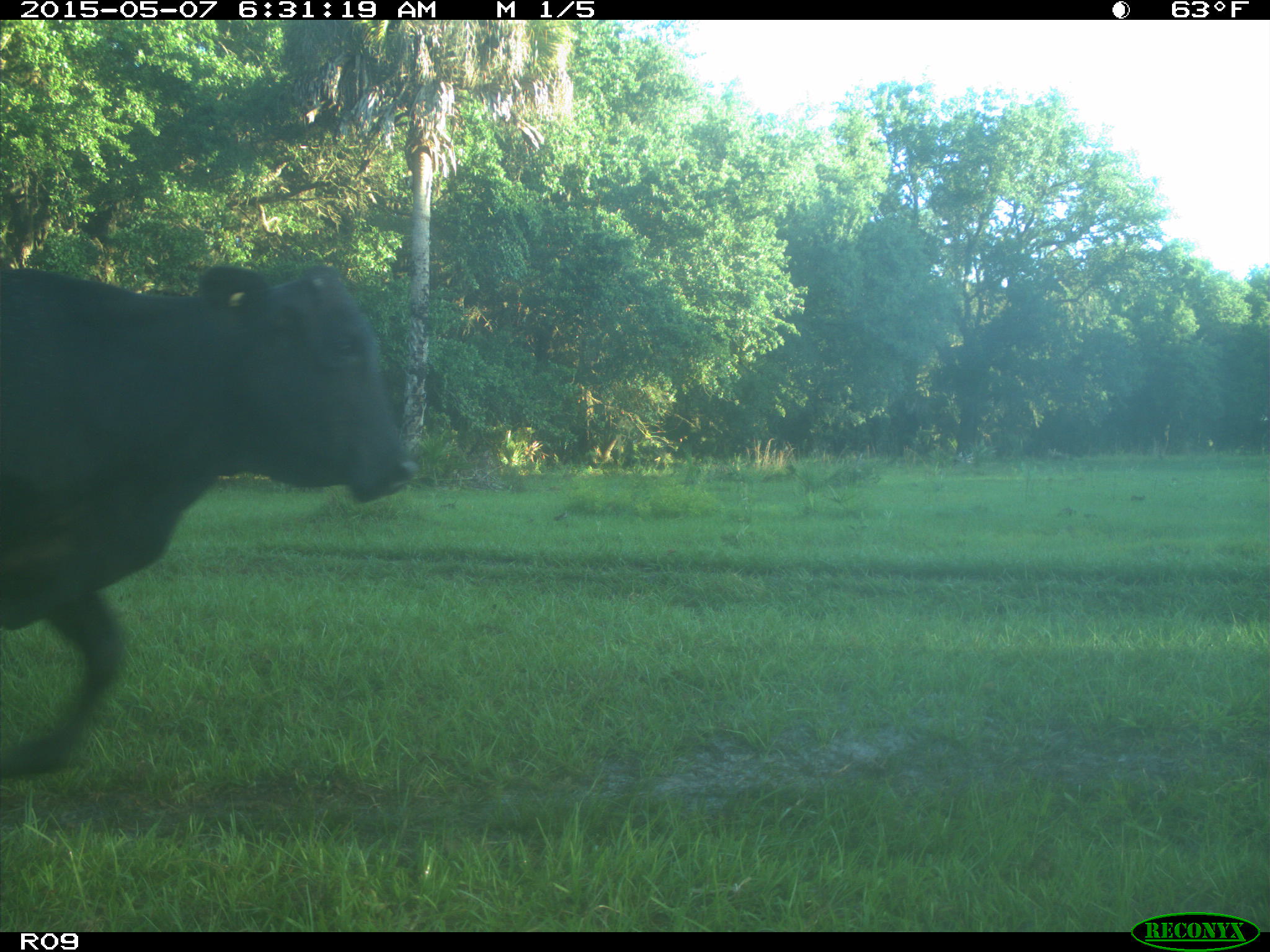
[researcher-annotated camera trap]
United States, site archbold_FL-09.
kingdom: Animalia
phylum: Chordata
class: Mammalia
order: Artiodactyla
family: Bovidae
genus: Bos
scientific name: Bos taurus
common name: domestic cow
Bos taurus (domestic cow).